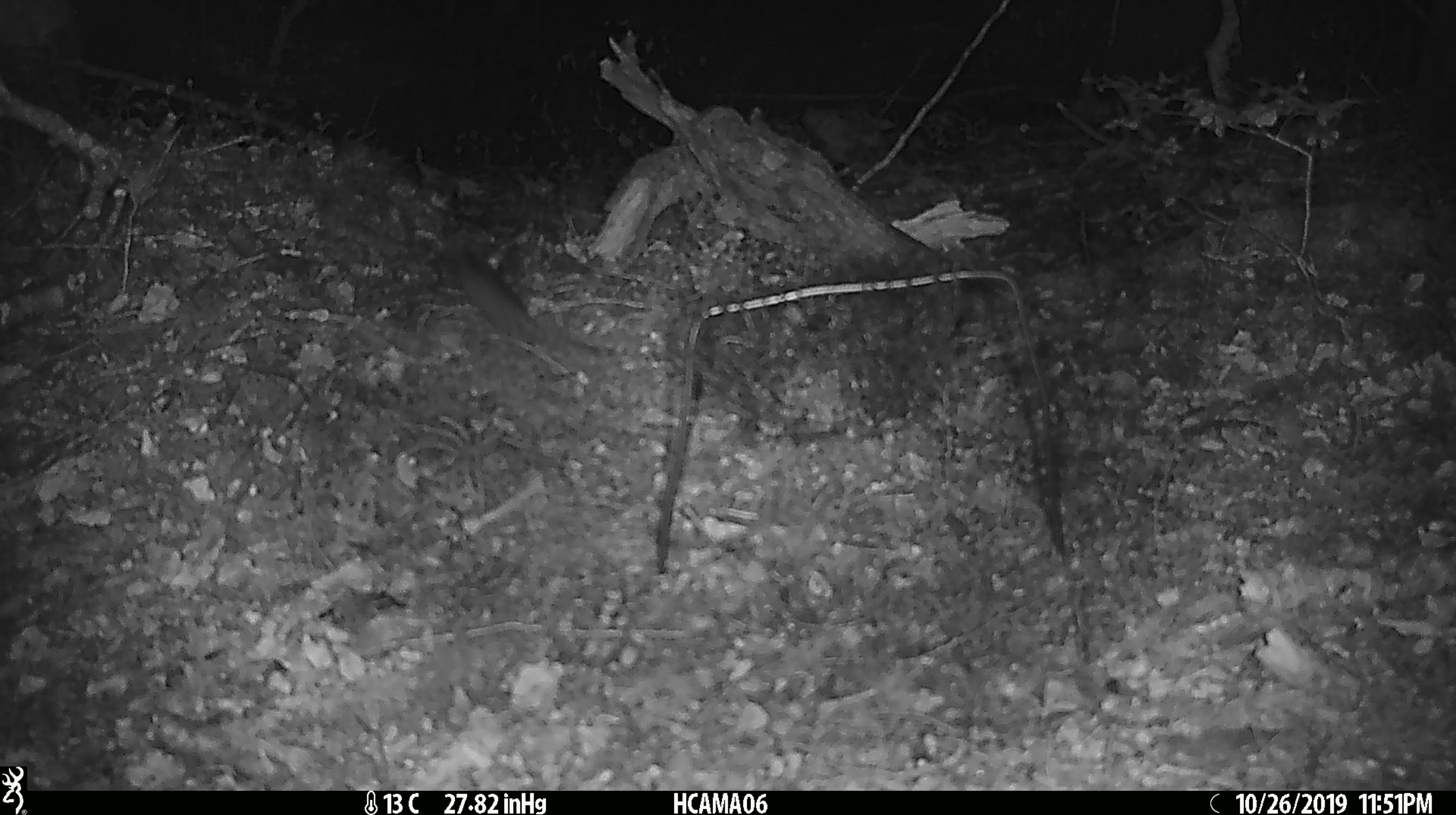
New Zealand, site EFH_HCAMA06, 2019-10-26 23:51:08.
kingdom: Animalia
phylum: Chordata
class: Mammalia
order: Rodentia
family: Muridae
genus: Mus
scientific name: Mus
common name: mouse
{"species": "mouse (Mus)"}